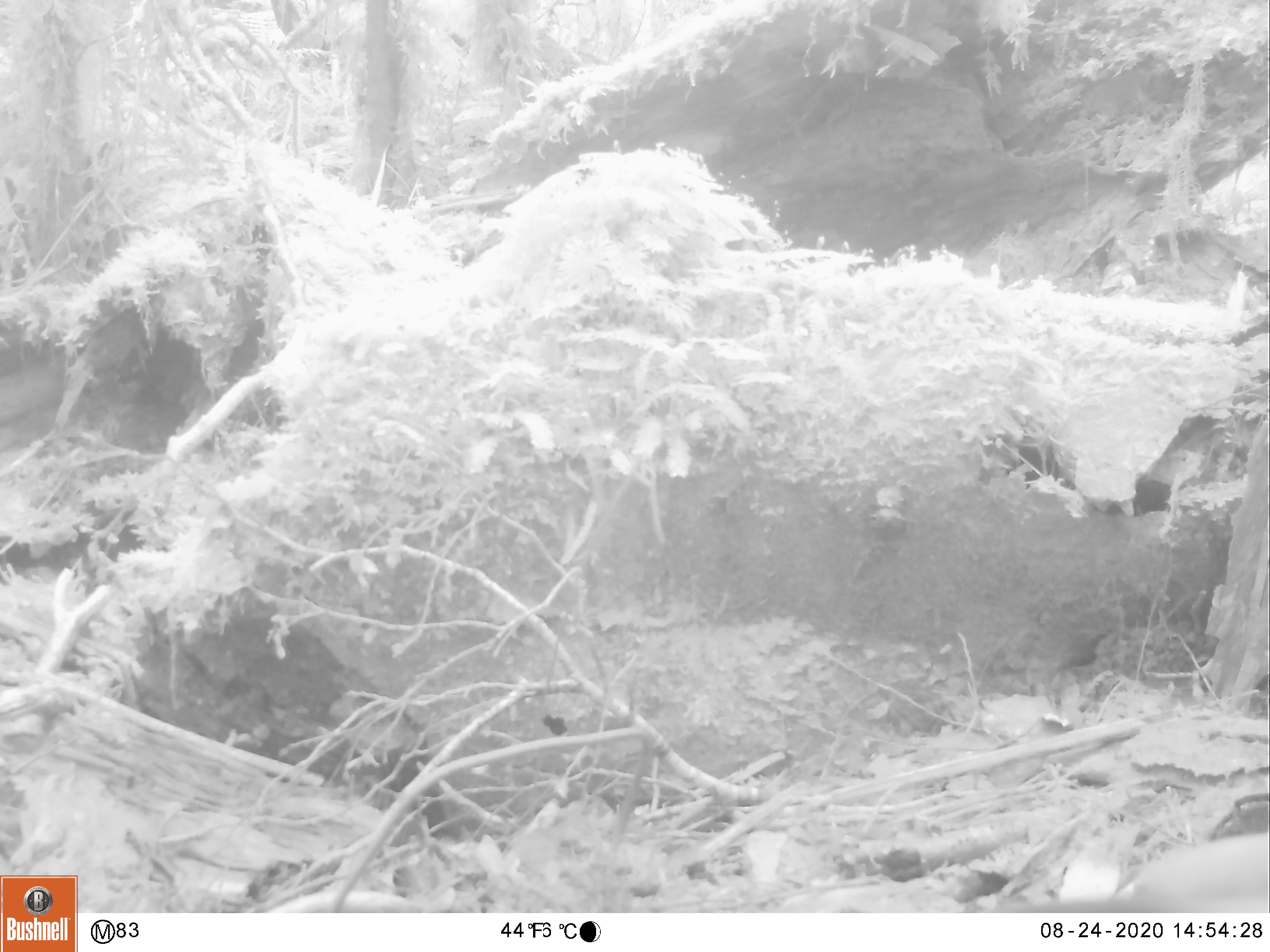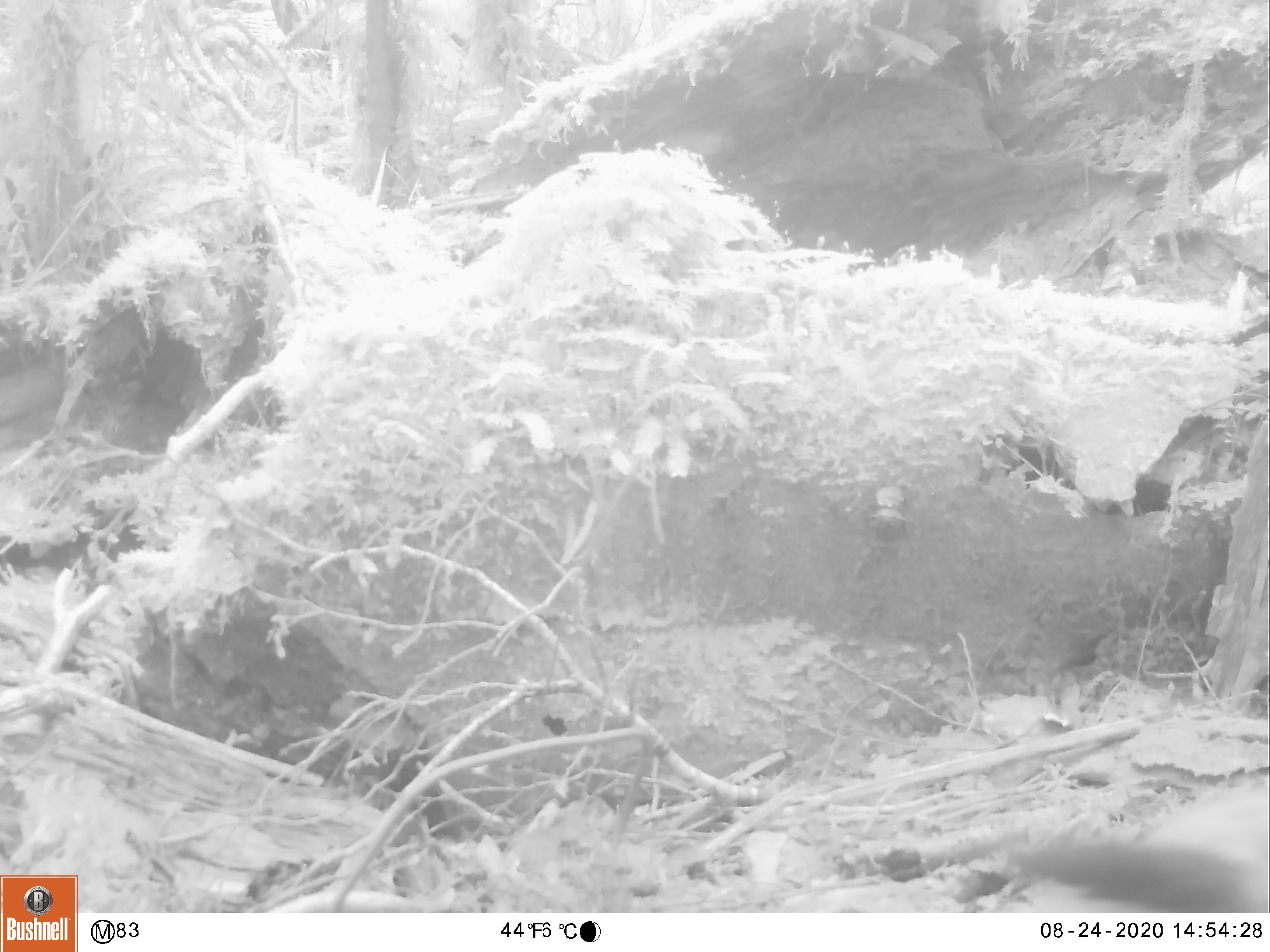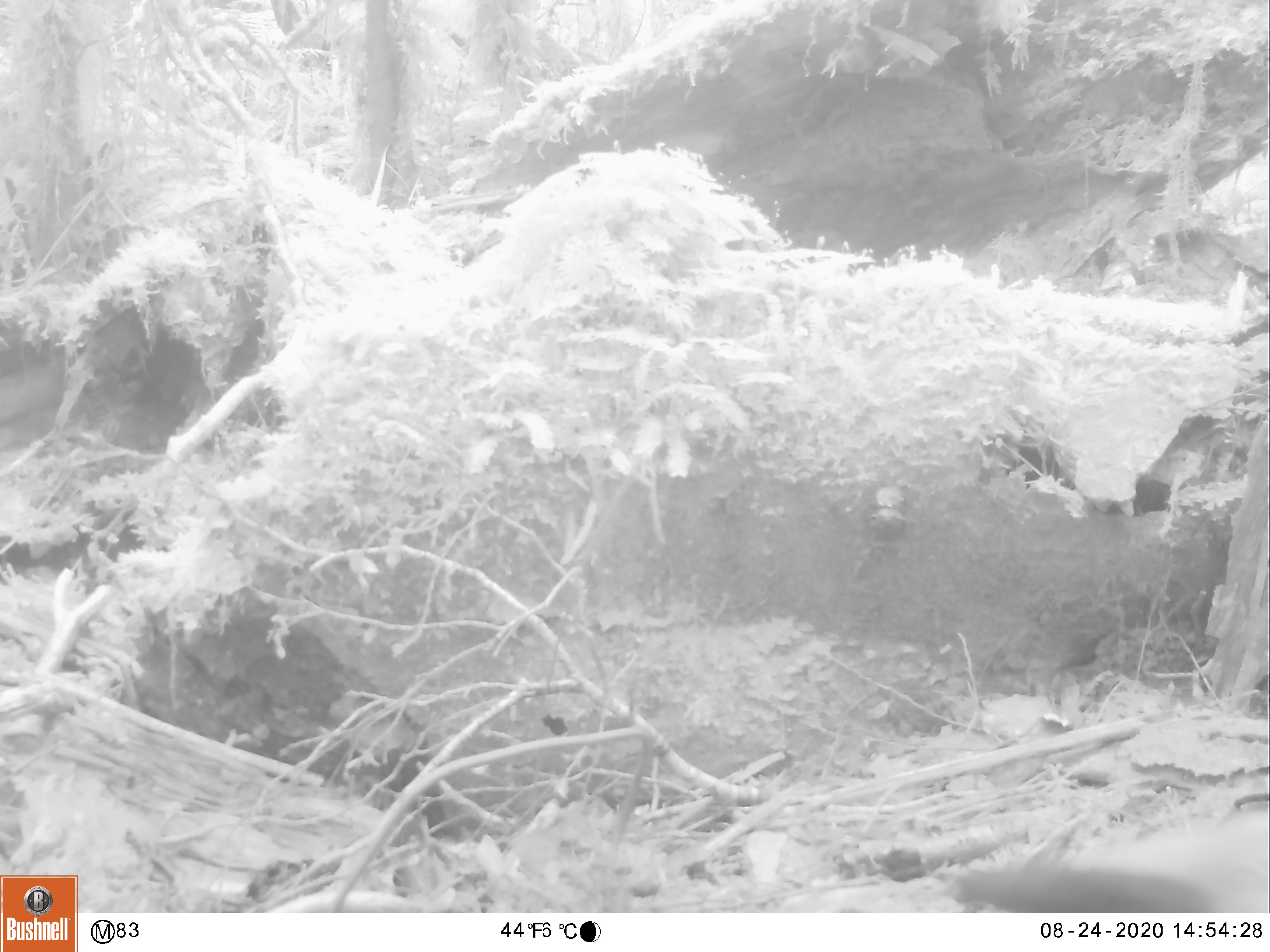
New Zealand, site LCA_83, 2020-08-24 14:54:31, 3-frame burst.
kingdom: Animalia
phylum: Chordata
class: Mammalia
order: Carnivora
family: Mustelidae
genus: Mustela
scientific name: Mustela erminea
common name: stoat